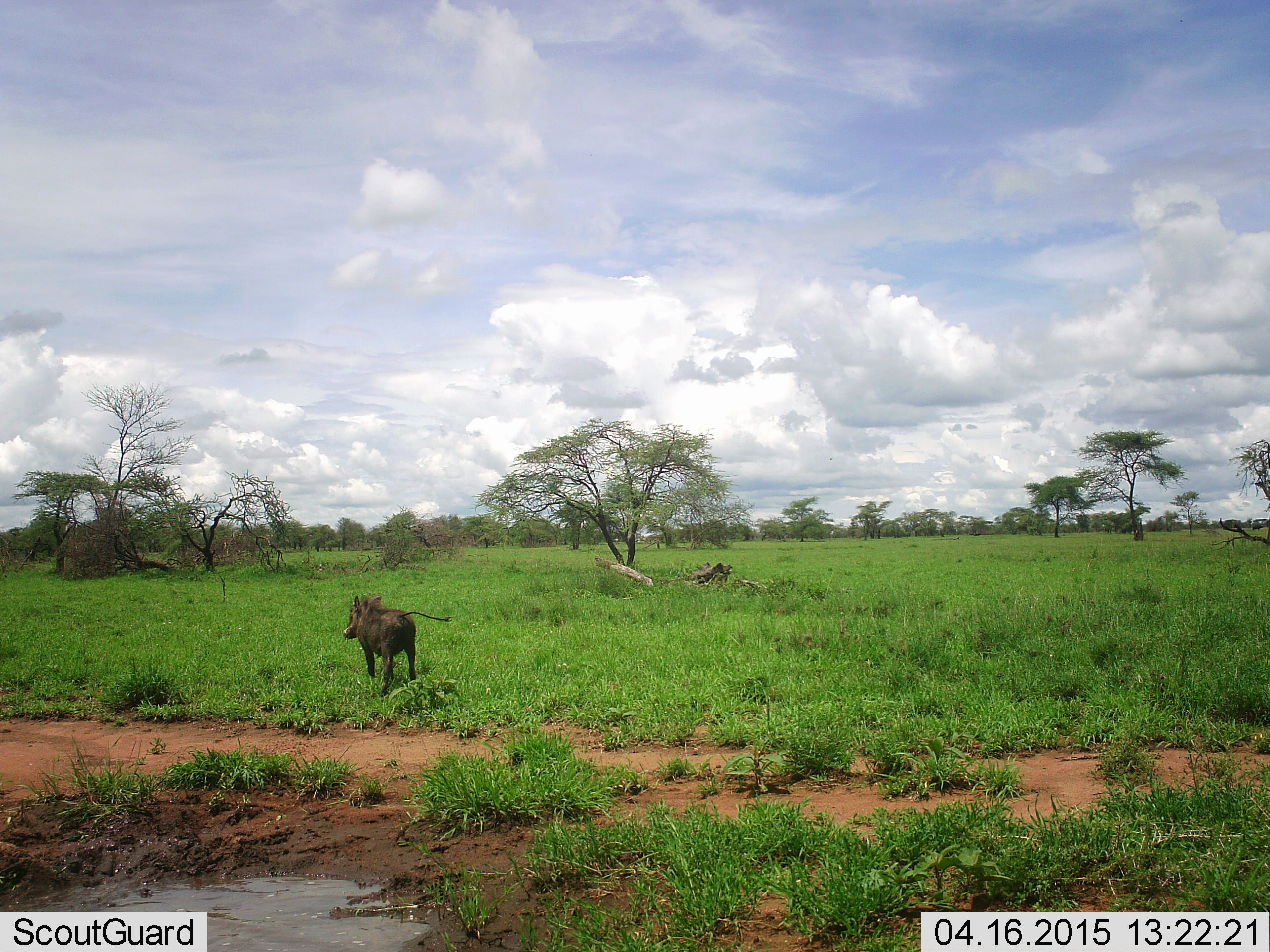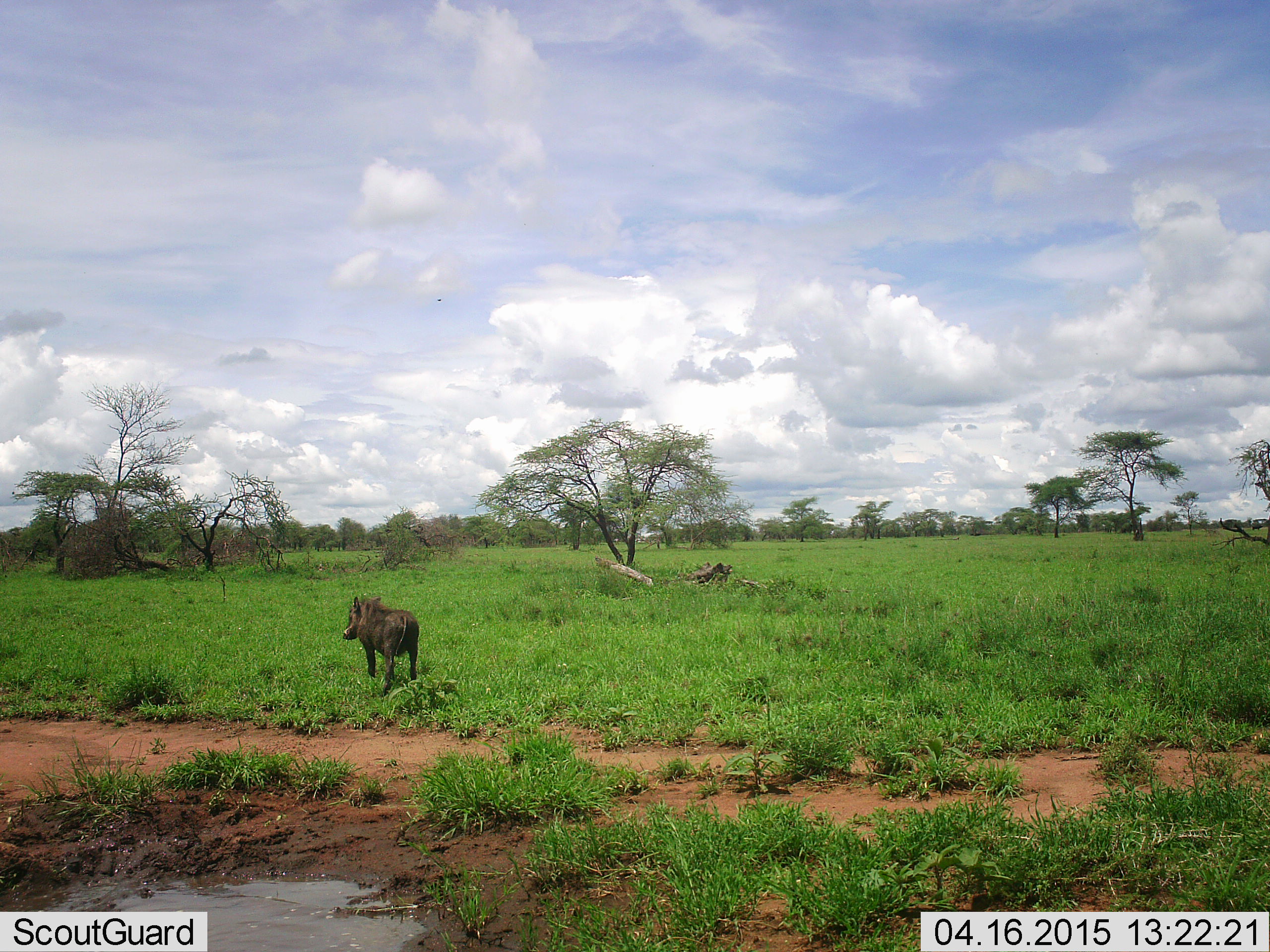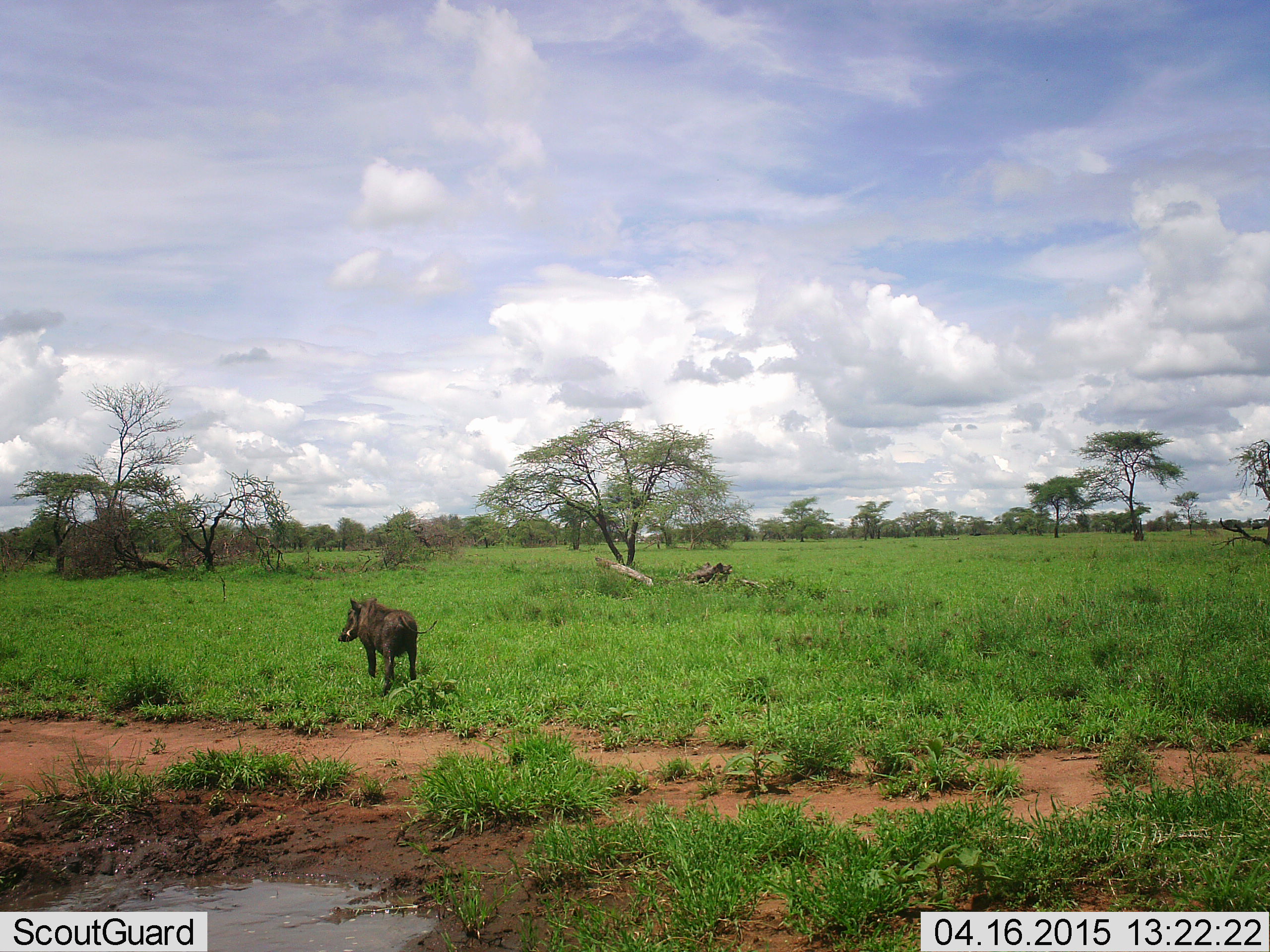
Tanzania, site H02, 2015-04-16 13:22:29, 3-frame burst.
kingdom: Animalia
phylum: Chordata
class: Mammalia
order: Artiodactyla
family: Suidae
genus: Phacochoerus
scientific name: Phacochoerus africanus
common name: warthog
Warthog (Phacochoerus africanus), count 1. Behavior (volunteer vote fractions): standing 90%, resting 0%, moving 10%, interacting 0%. Young present (vote fraction): 0%. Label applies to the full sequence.